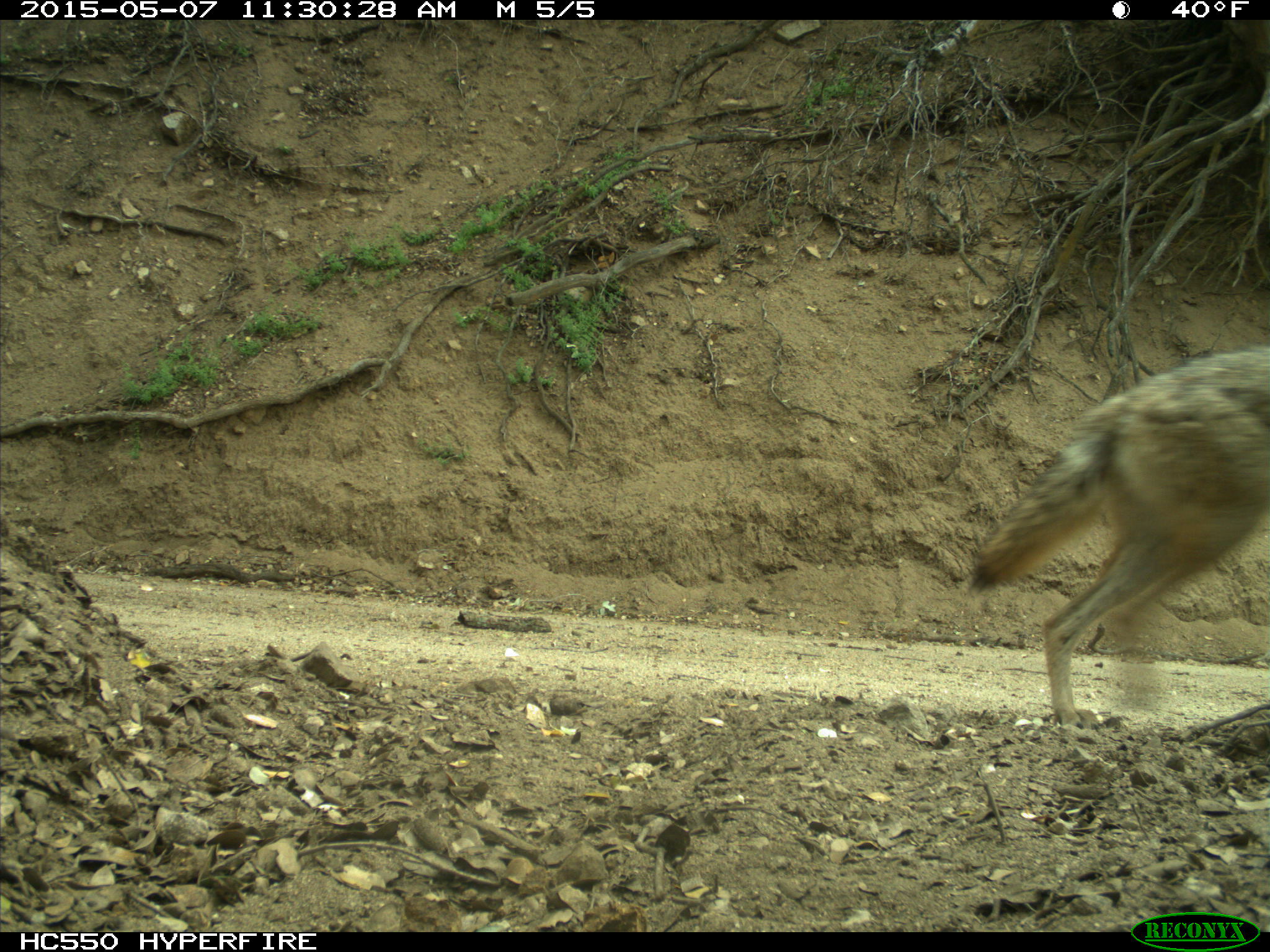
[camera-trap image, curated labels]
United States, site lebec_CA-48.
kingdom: Animalia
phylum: Chordata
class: Mammalia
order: Carnivora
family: Canidae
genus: Canis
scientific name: Canis latrans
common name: coyote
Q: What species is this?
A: Canis latrans (coyote).